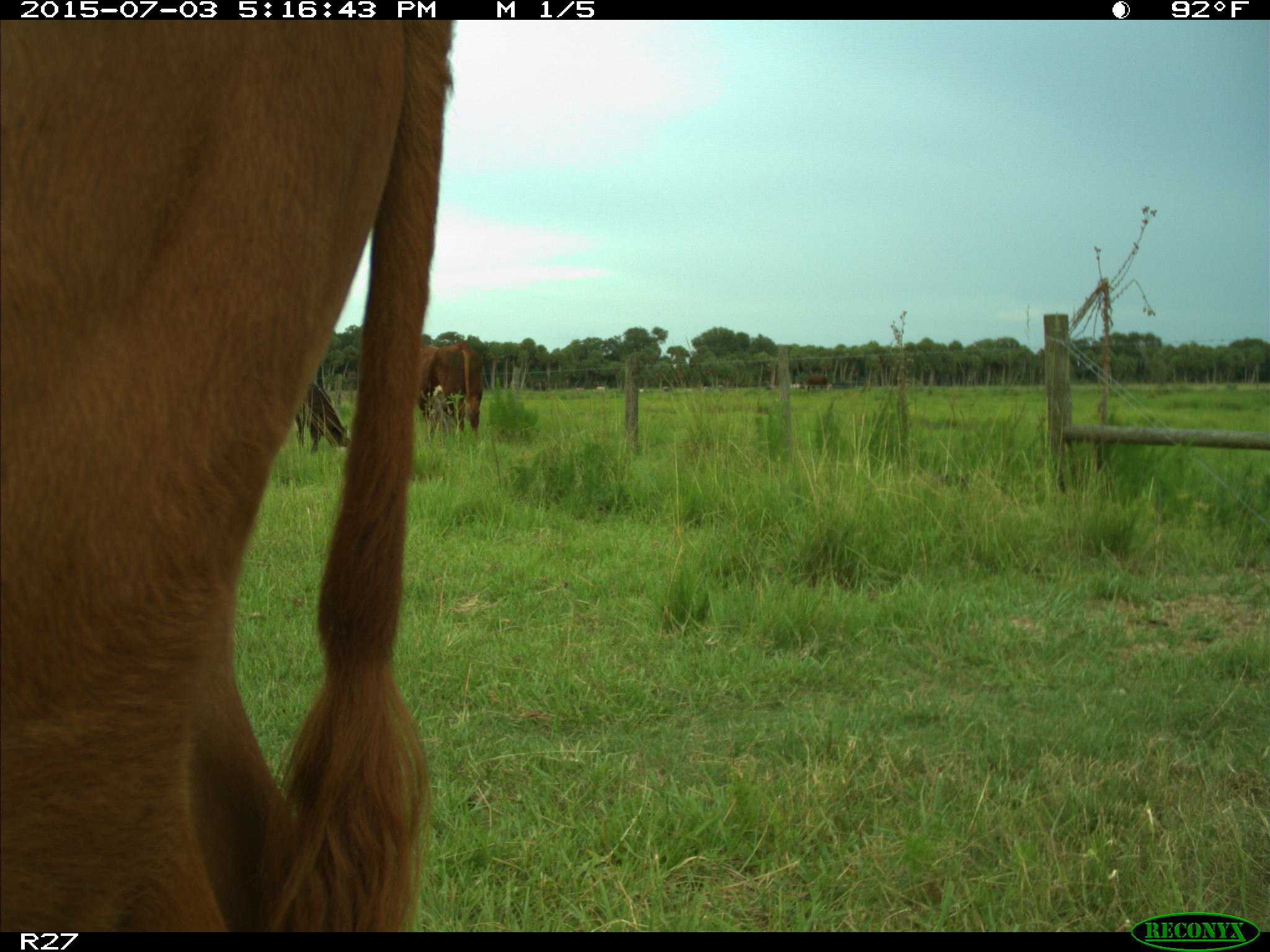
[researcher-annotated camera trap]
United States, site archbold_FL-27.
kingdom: Animalia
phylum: Chordata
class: Mammalia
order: Artiodactyla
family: Bovidae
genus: Bos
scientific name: Bos taurus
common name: domestic cow